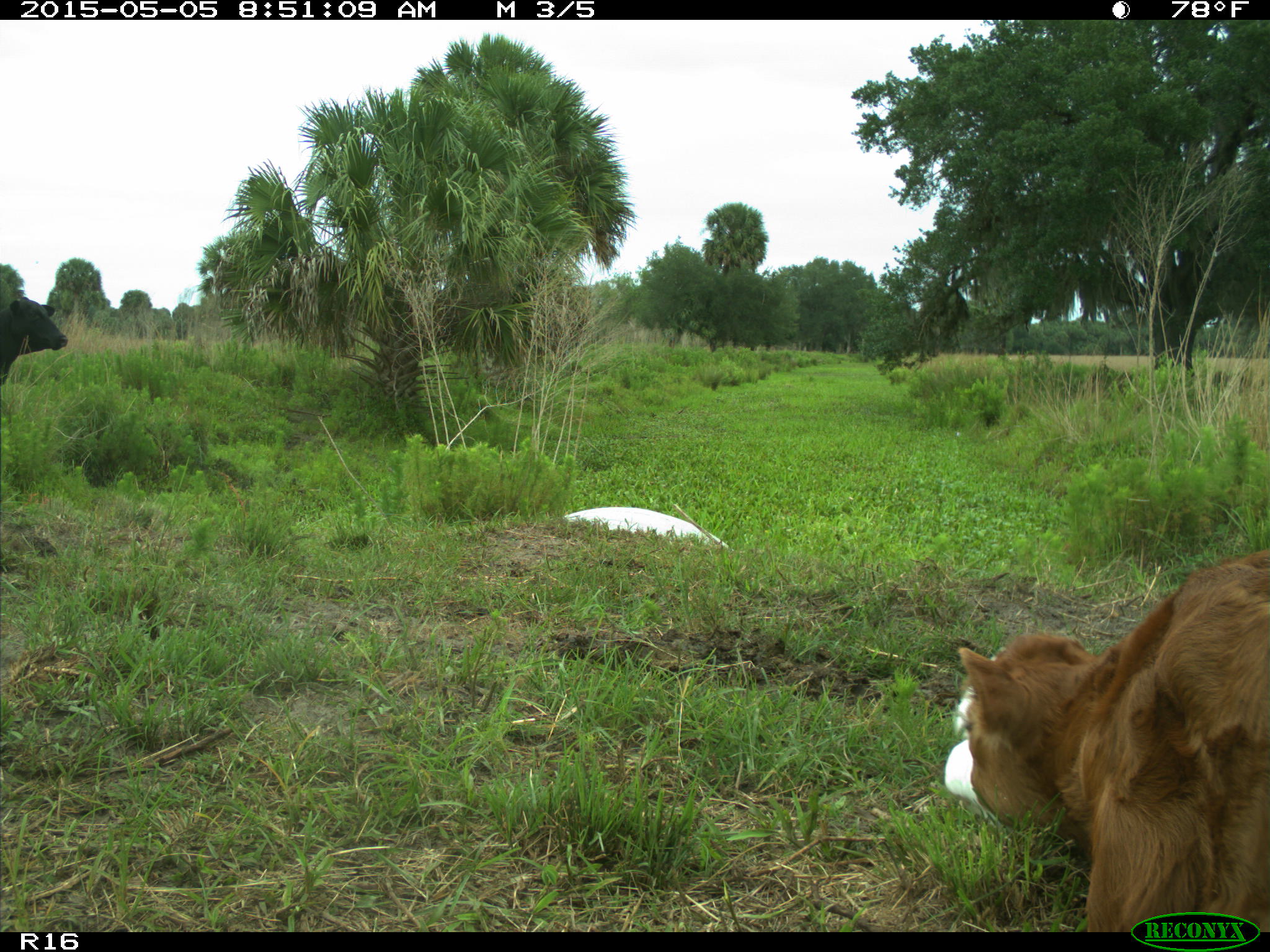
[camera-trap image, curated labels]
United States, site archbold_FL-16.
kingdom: Animalia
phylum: Chordata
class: Mammalia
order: Artiodactyla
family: Bovidae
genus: Bos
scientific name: Bos taurus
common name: domestic cow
Bos taurus (domestic cow).